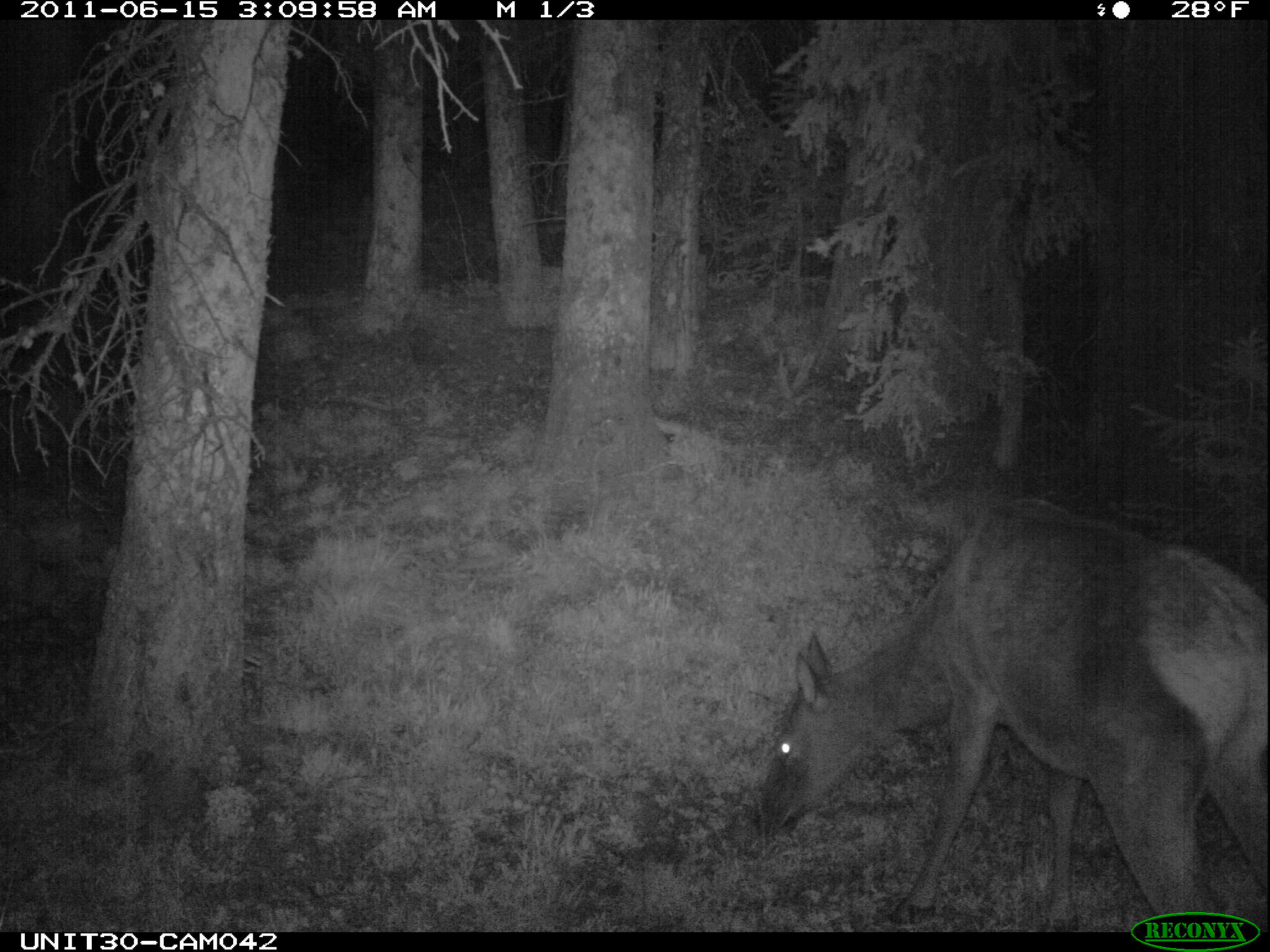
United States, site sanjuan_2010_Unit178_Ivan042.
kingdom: Animalia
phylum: Chordata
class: Mammalia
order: Artiodactyla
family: Cervidae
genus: Cervus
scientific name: Cervus elaphus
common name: red deer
Cervus elaphus (red deer).